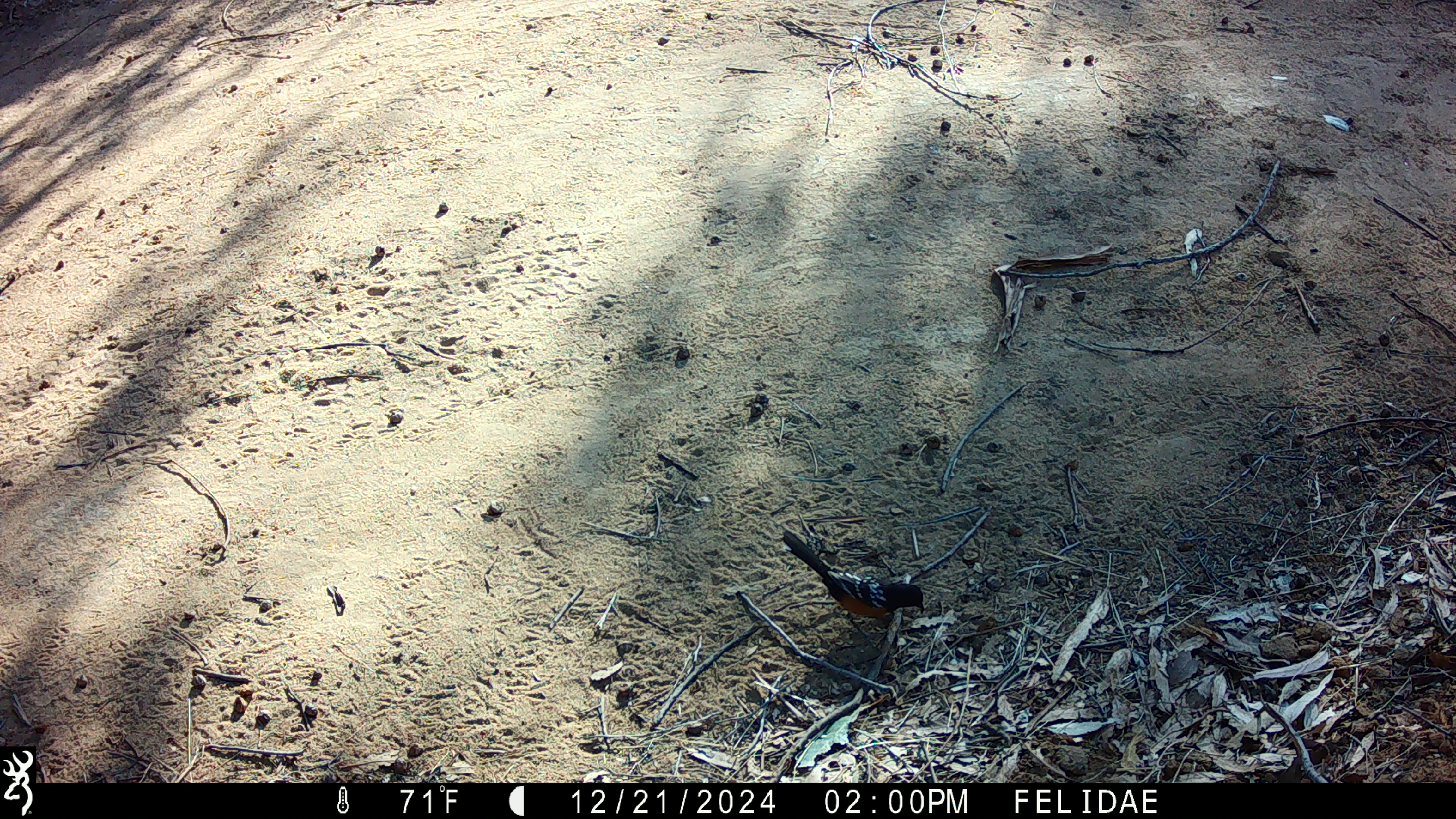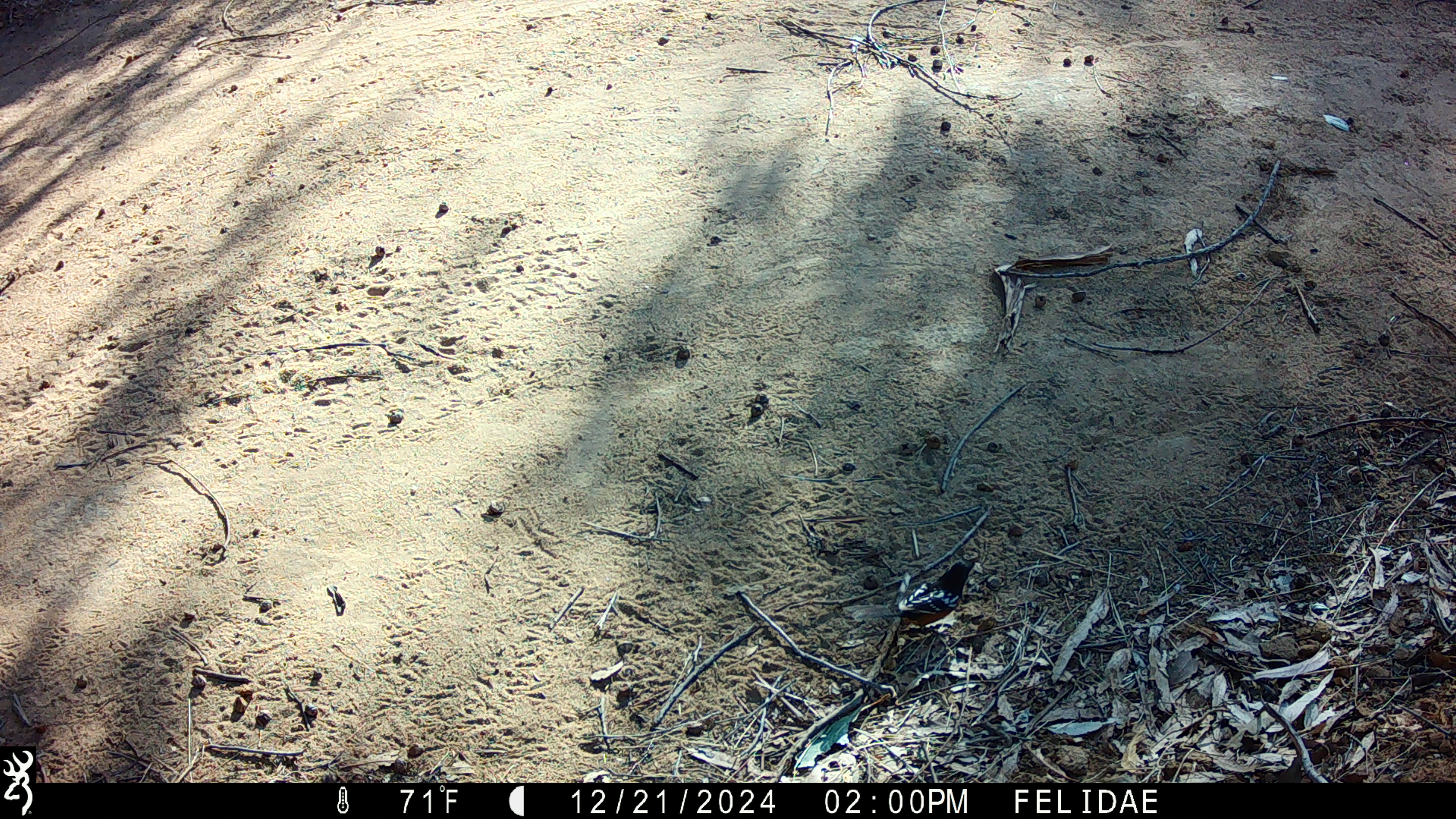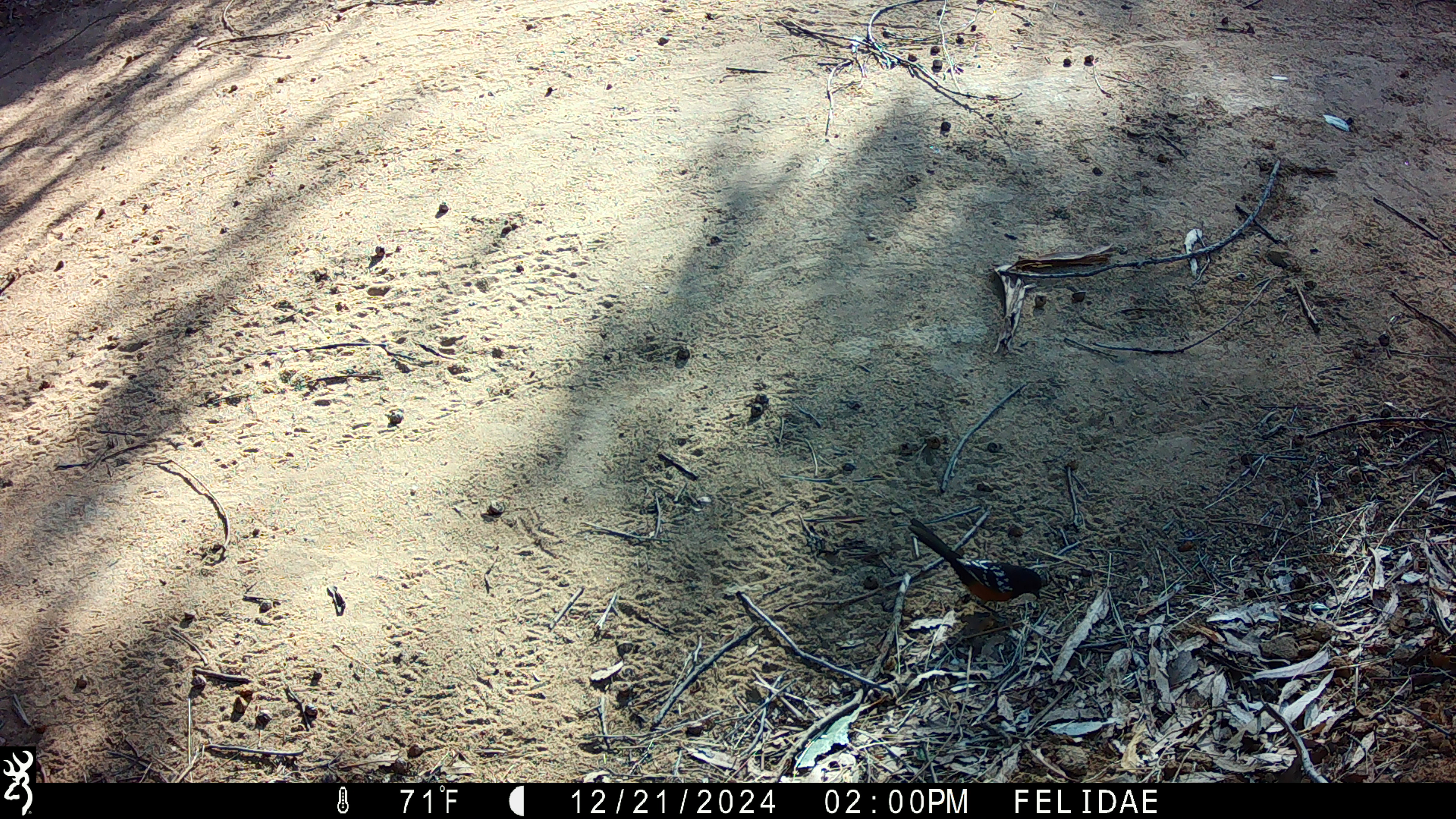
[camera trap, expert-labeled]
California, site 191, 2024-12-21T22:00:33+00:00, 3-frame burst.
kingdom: Animalia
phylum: Chordata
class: Aves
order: Passeriformes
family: Passerellidae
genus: Pipilo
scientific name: Pipilo maculatus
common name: spotted towhee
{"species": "spotted towhee (Pipilo maculatus)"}